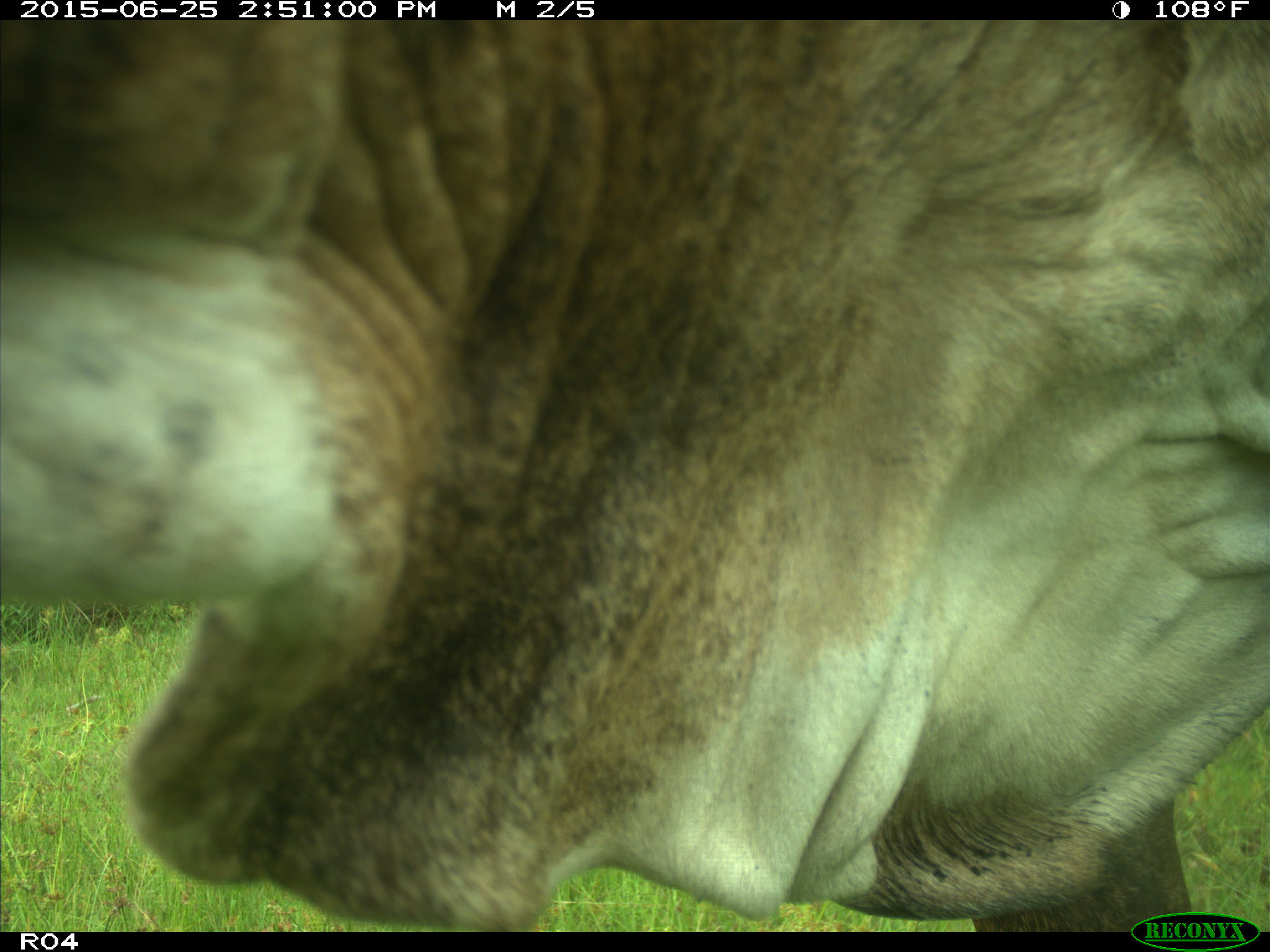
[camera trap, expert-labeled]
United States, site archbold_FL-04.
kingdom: Animalia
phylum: Chordata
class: Mammalia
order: Artiodactyla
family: Bovidae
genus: Bos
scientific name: Bos taurus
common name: domestic cow